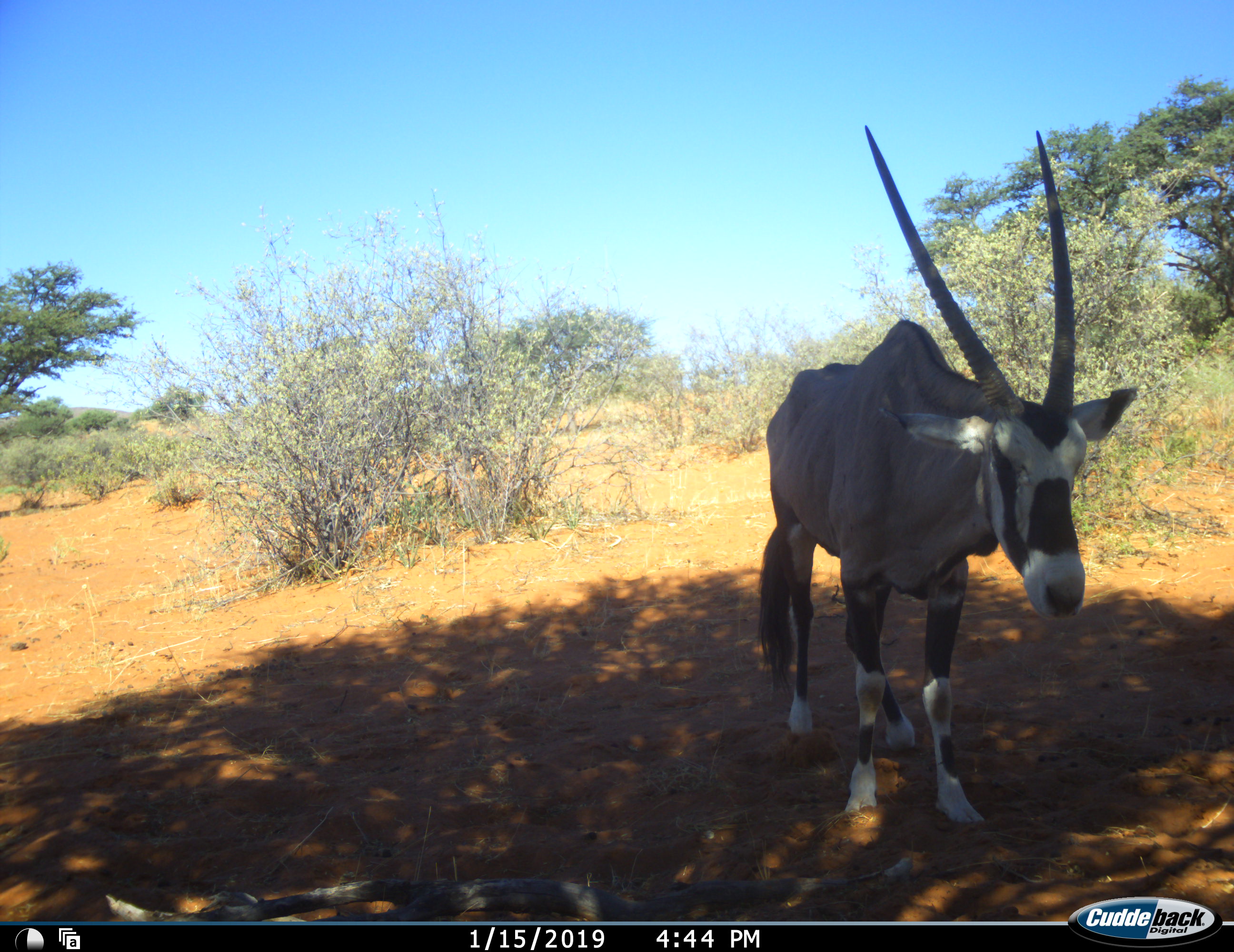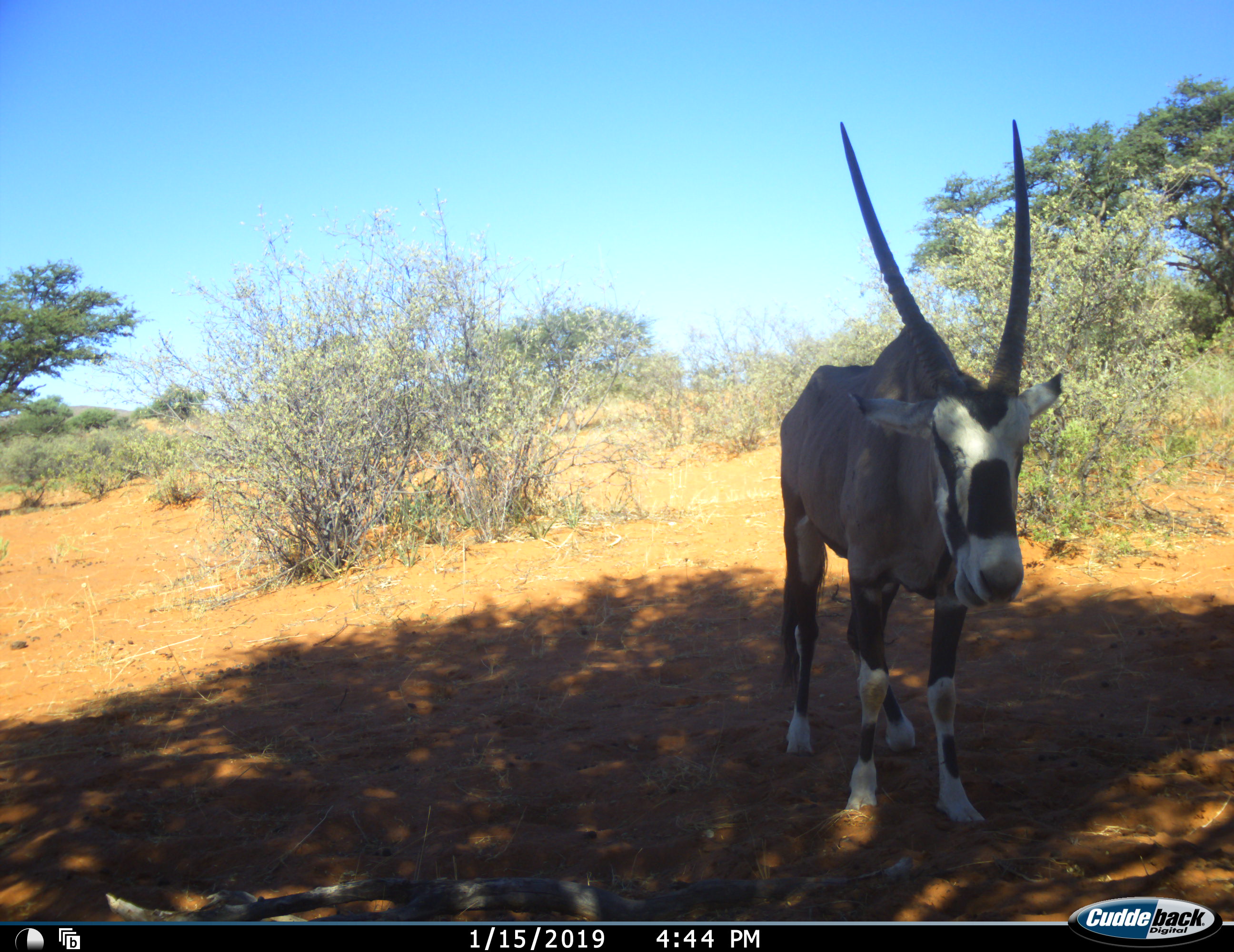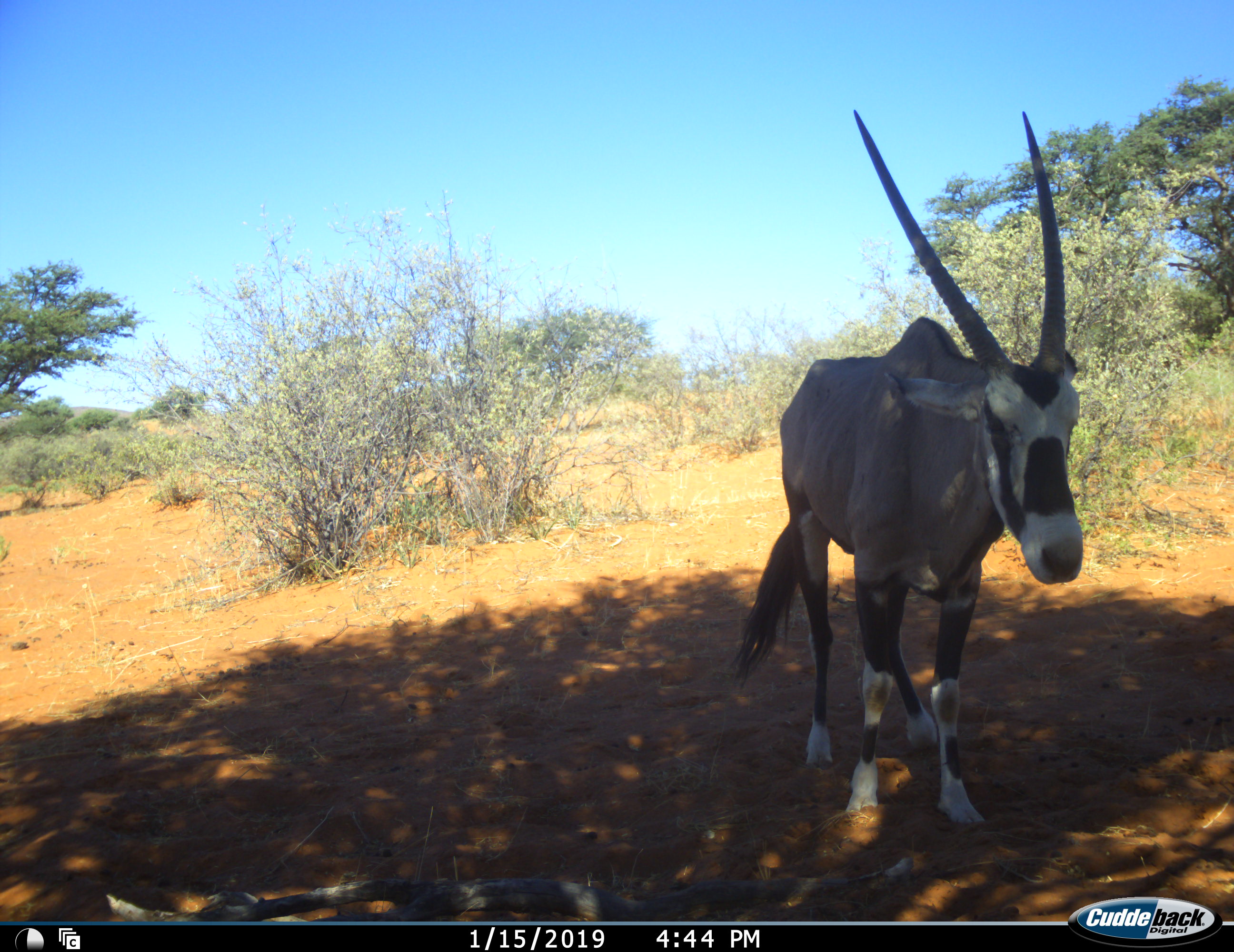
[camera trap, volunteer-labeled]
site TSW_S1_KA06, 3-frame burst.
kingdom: Animalia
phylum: Chordata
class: Mammalia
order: Artiodactyla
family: Bovidae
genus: Oryx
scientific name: Oryx gazella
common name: gemsbok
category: oryx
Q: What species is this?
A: Oryx (gemsbok) (Oryx gazella).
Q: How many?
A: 1.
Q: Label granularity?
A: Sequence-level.